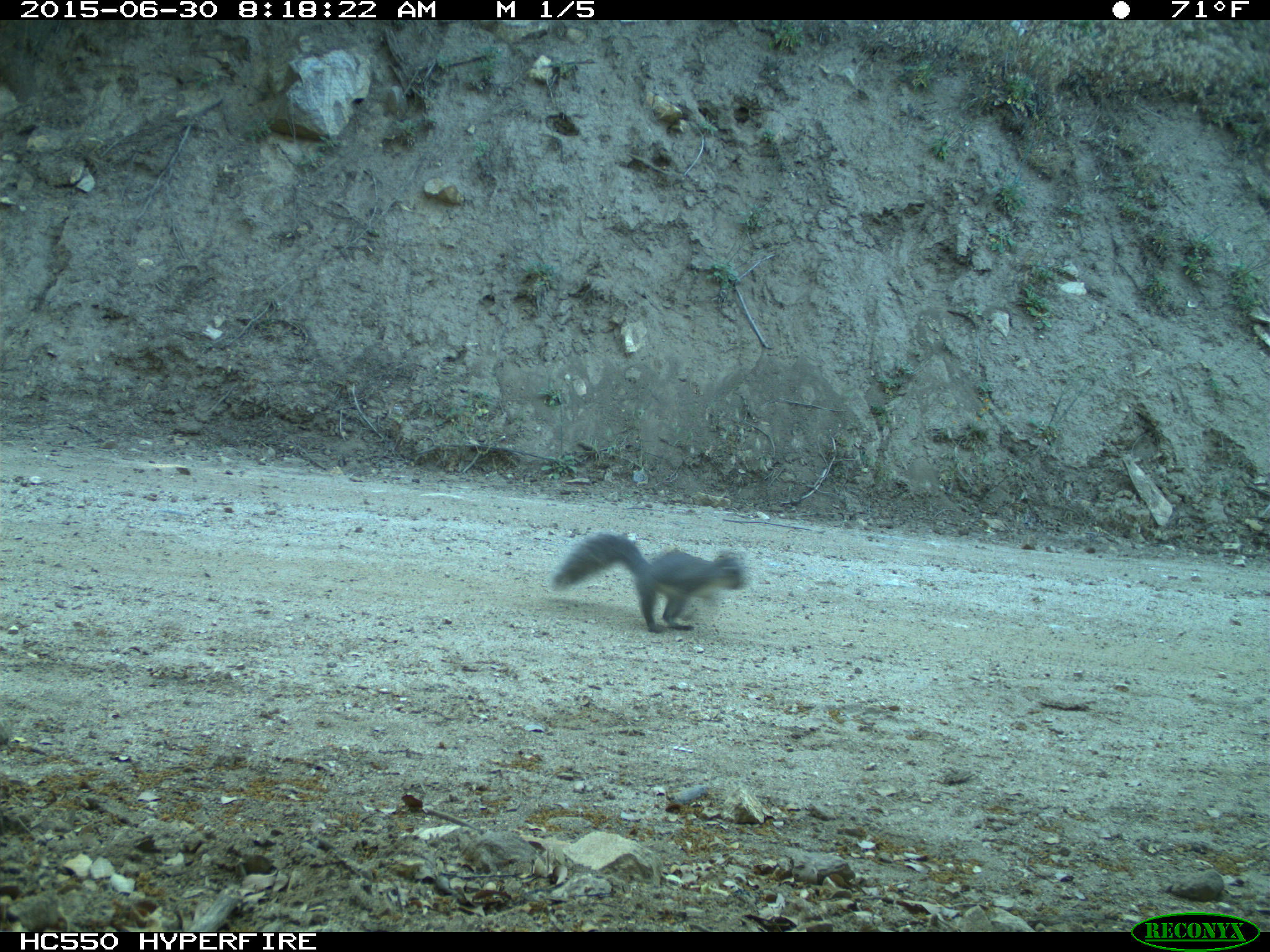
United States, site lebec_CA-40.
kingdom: Animalia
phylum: Chordata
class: Mammalia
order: Rodentia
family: Sciuridae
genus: Sciurus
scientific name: Sciurus carolinensis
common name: eastern gray squirrel